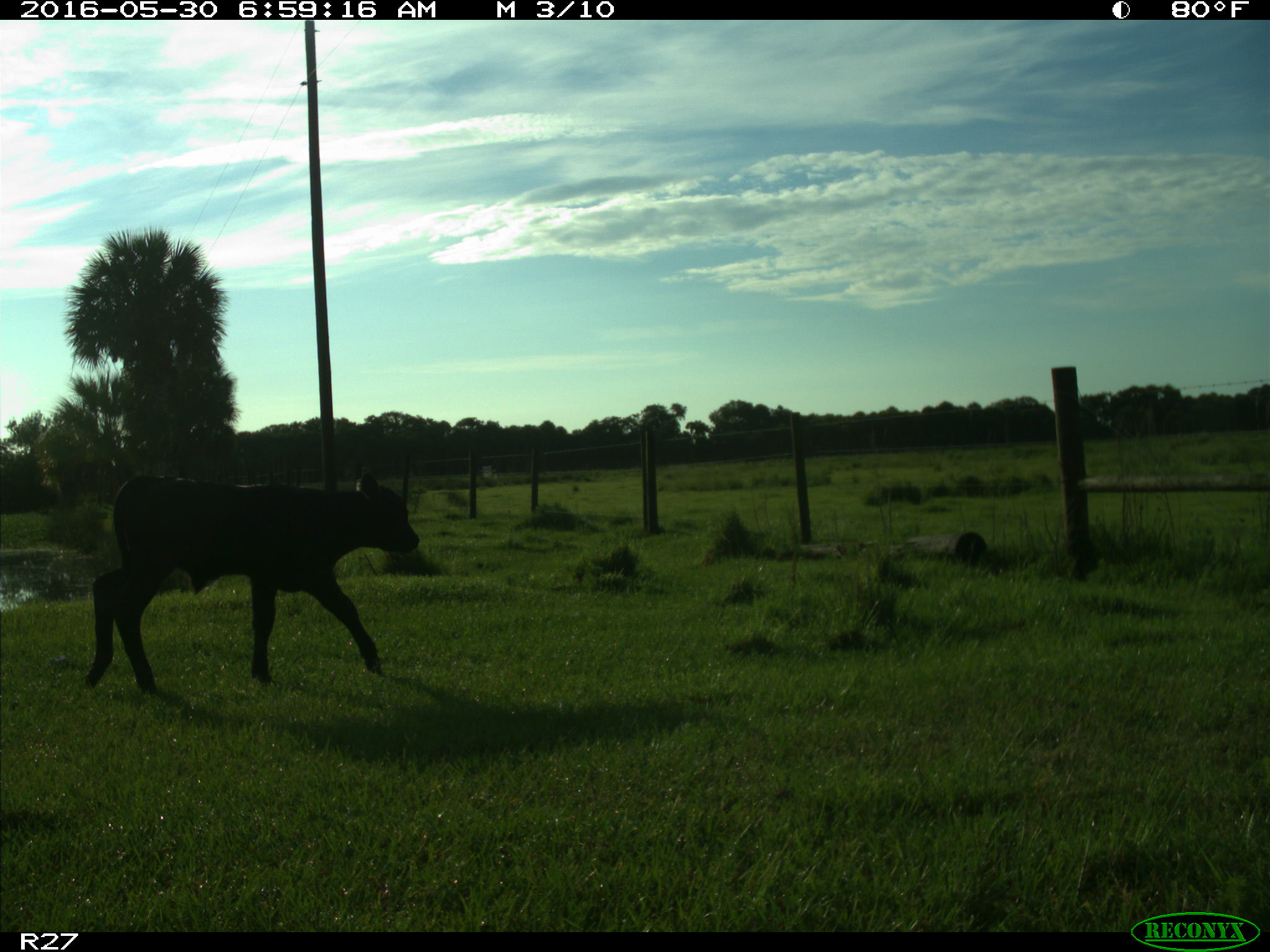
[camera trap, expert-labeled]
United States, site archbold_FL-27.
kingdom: Animalia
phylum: Chordata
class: Mammalia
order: Artiodactyla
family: Bovidae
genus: Bos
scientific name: Bos taurus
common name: domestic cow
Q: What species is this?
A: Bos taurus (domestic cow).